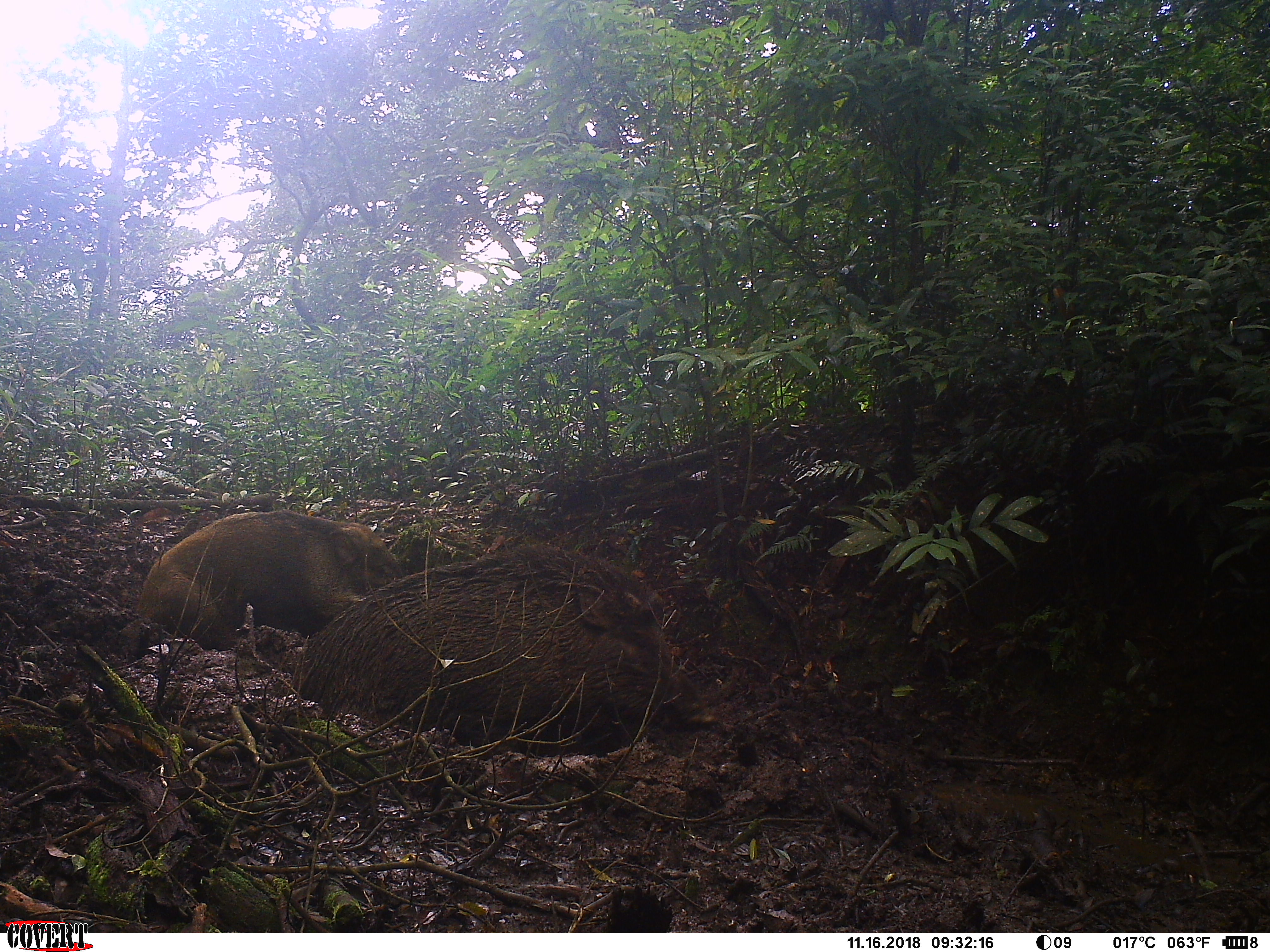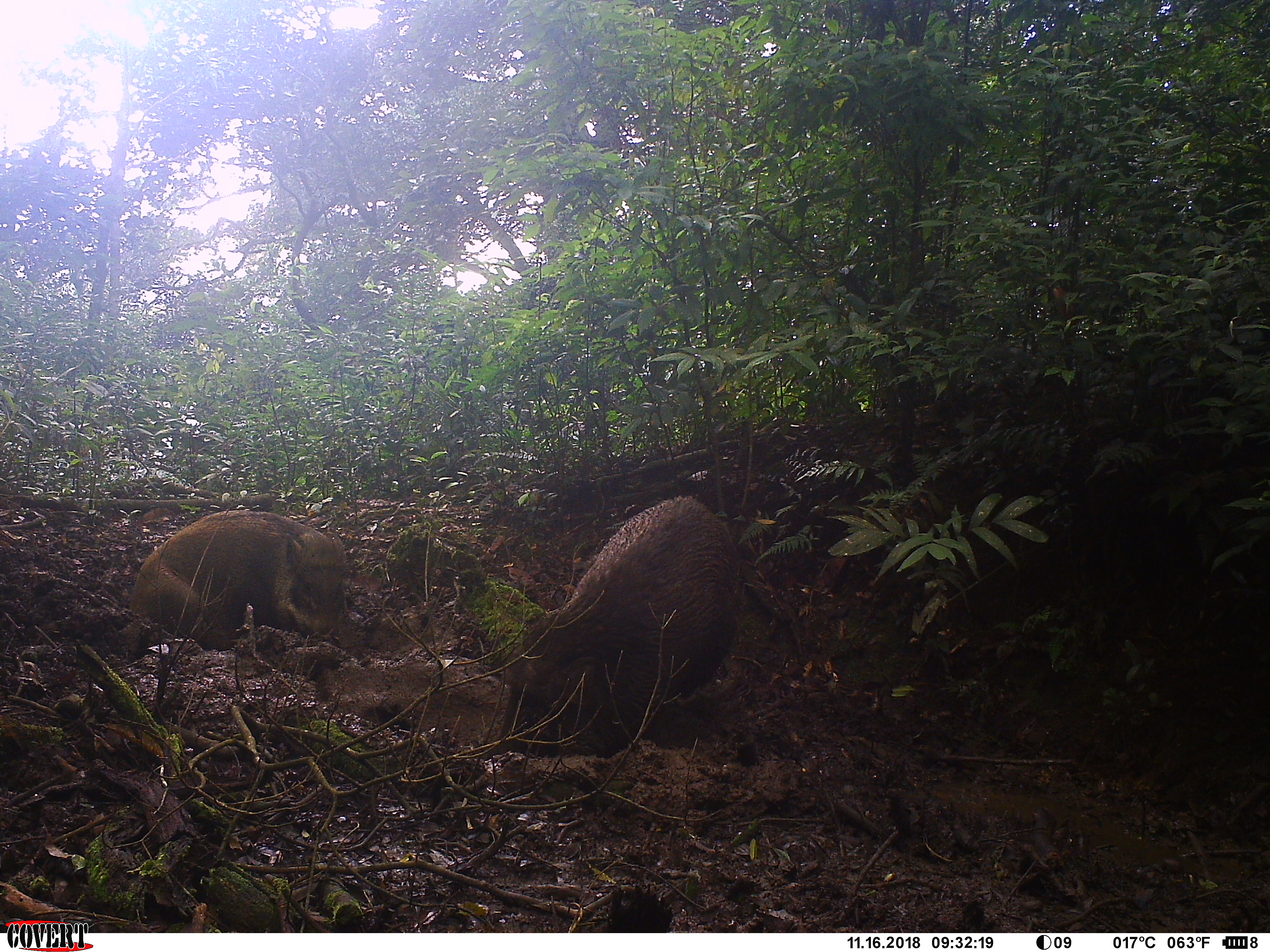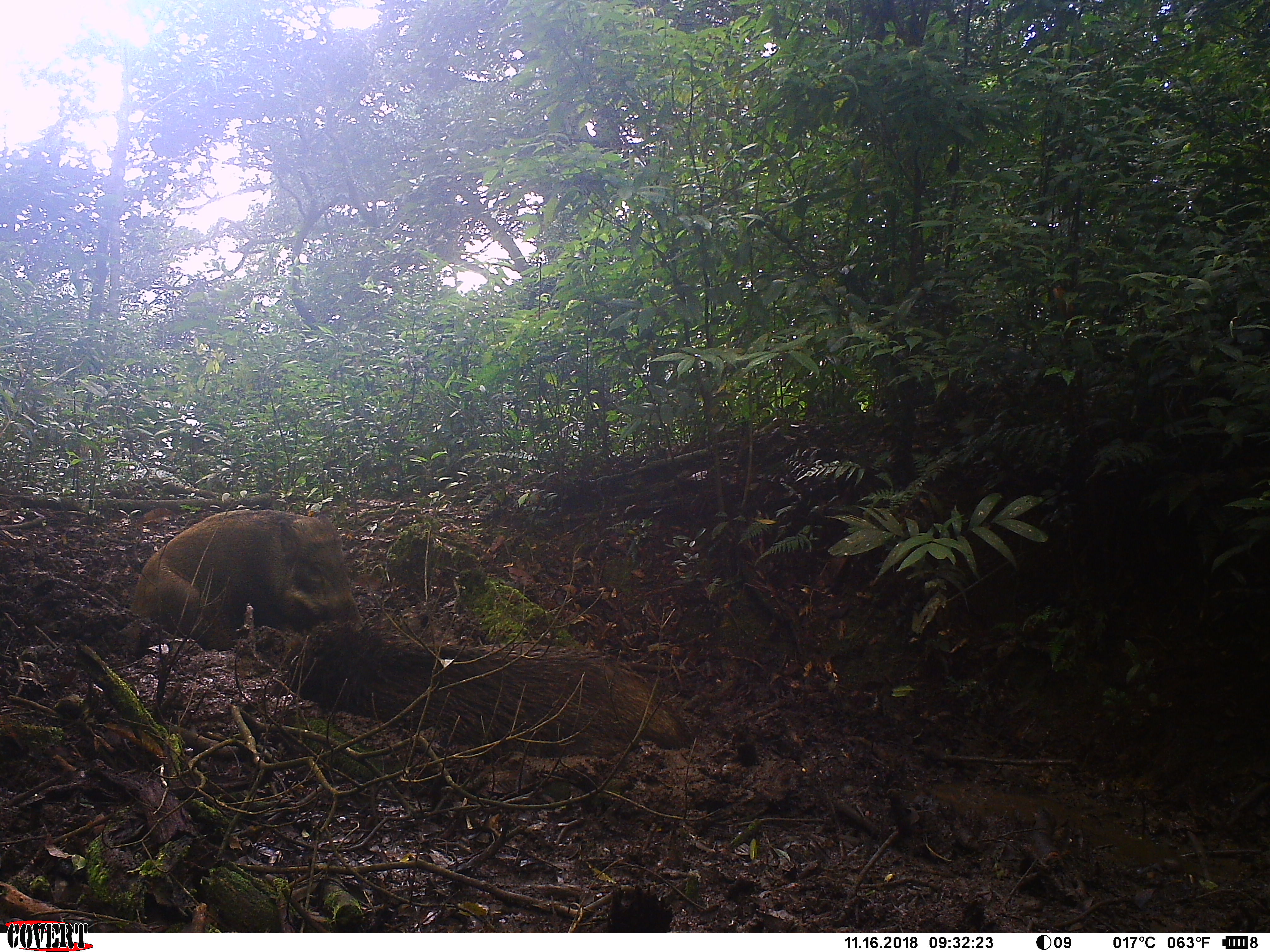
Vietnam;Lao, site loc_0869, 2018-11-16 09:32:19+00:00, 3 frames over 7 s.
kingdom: Animalia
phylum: Chordata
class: Mammalia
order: Artiodactyla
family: Suidae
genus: Sus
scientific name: Sus scrofa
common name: eurasian wild pig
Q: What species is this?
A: Eurasian wild pig (Sus scrofa).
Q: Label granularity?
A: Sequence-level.